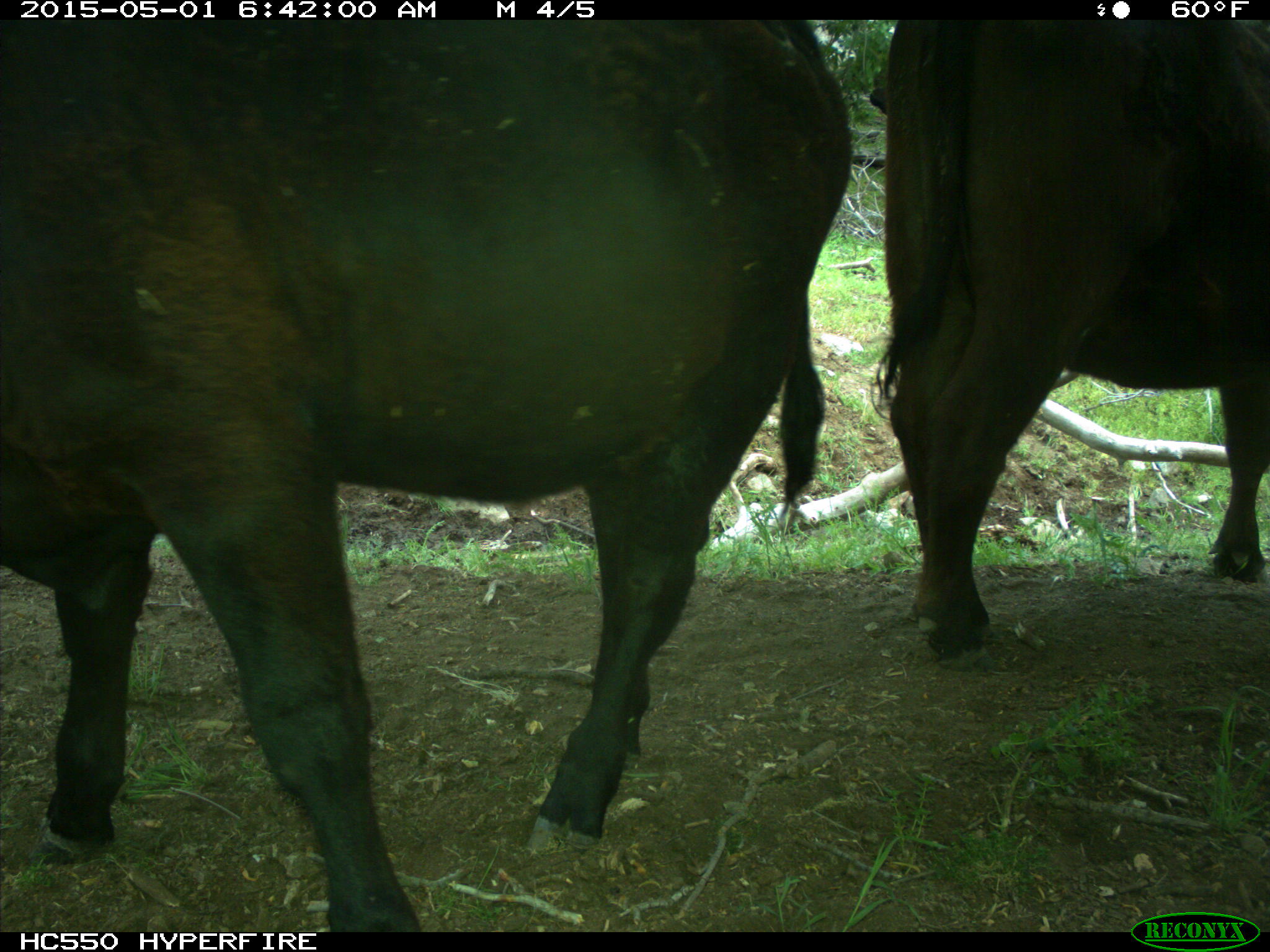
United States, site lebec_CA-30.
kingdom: Animalia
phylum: Chordata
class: Mammalia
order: Artiodactyla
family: Bovidae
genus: Bos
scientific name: Bos taurus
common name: domestic cow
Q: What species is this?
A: Bos taurus (domestic cow).